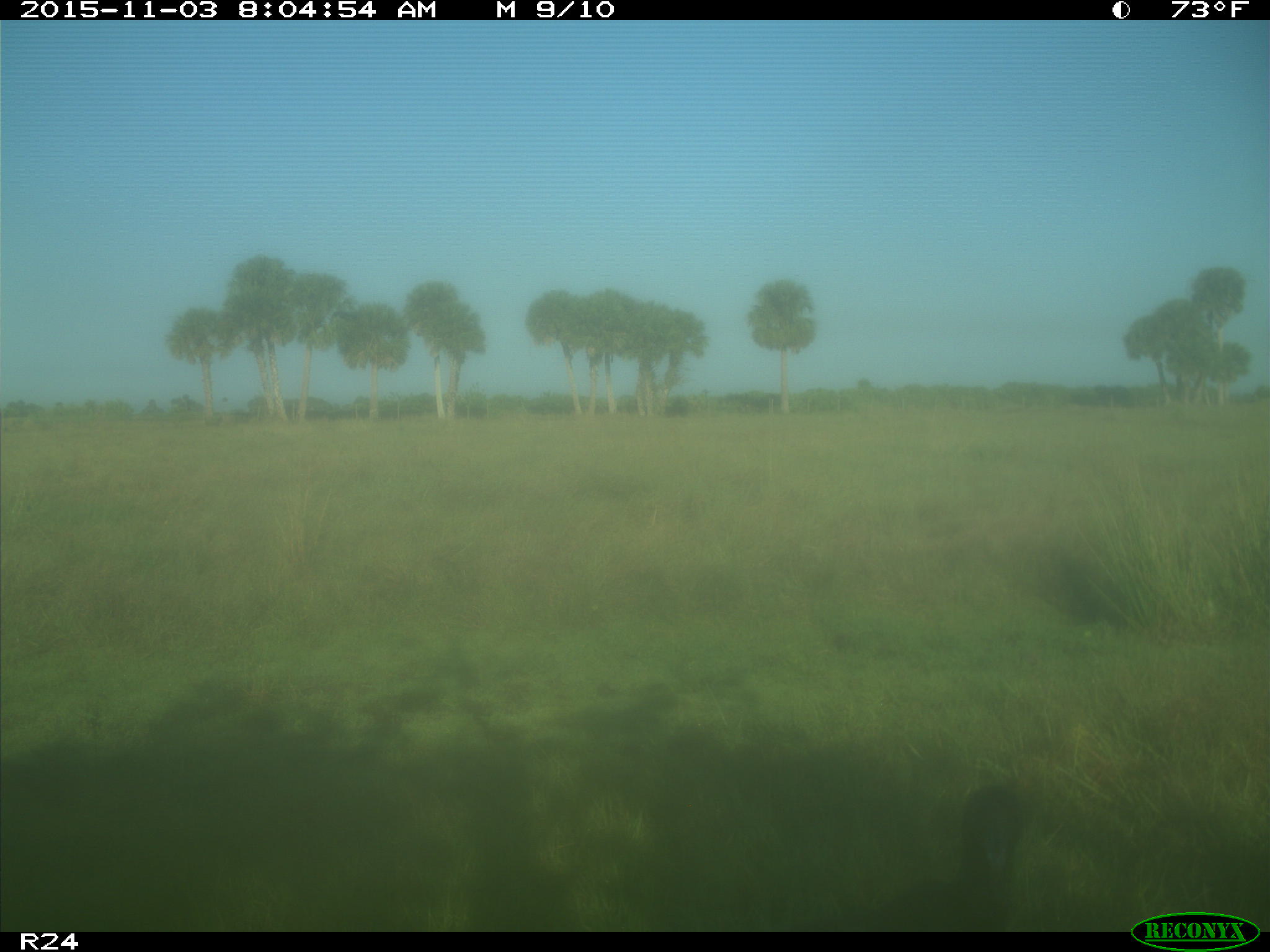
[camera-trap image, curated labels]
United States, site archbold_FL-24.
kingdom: Animalia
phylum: Chordata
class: Aves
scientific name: Aves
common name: birds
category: unidentified bird